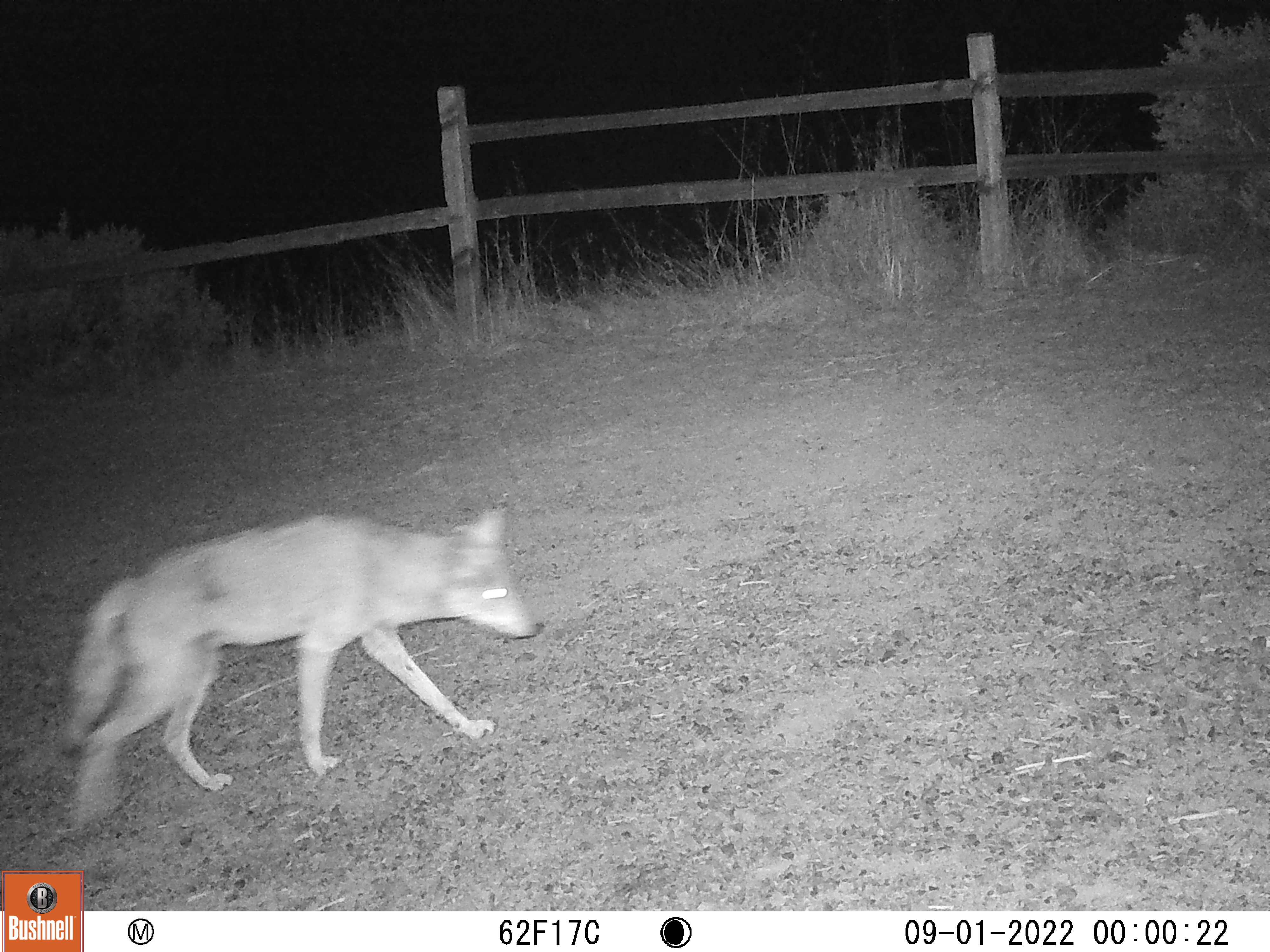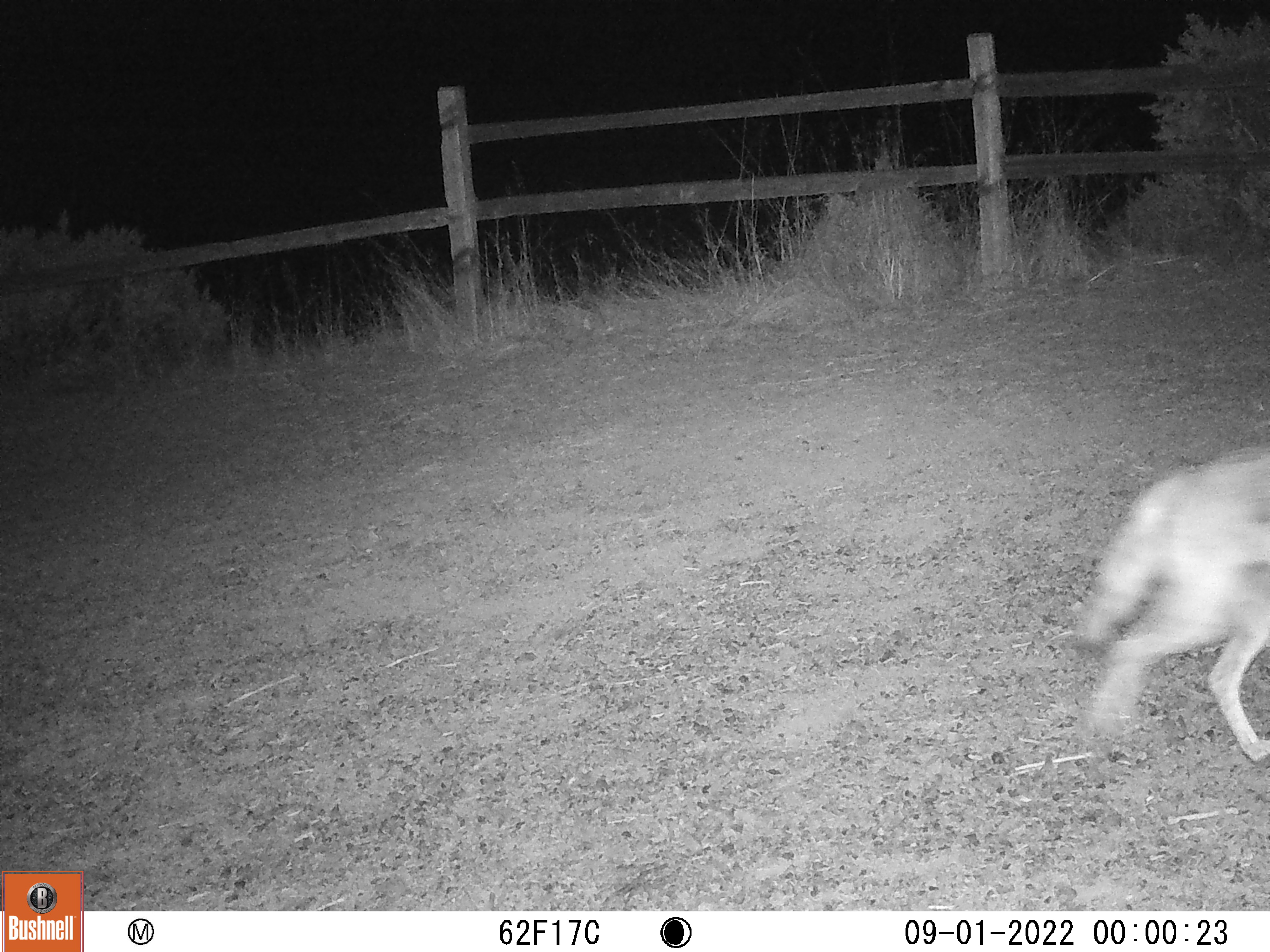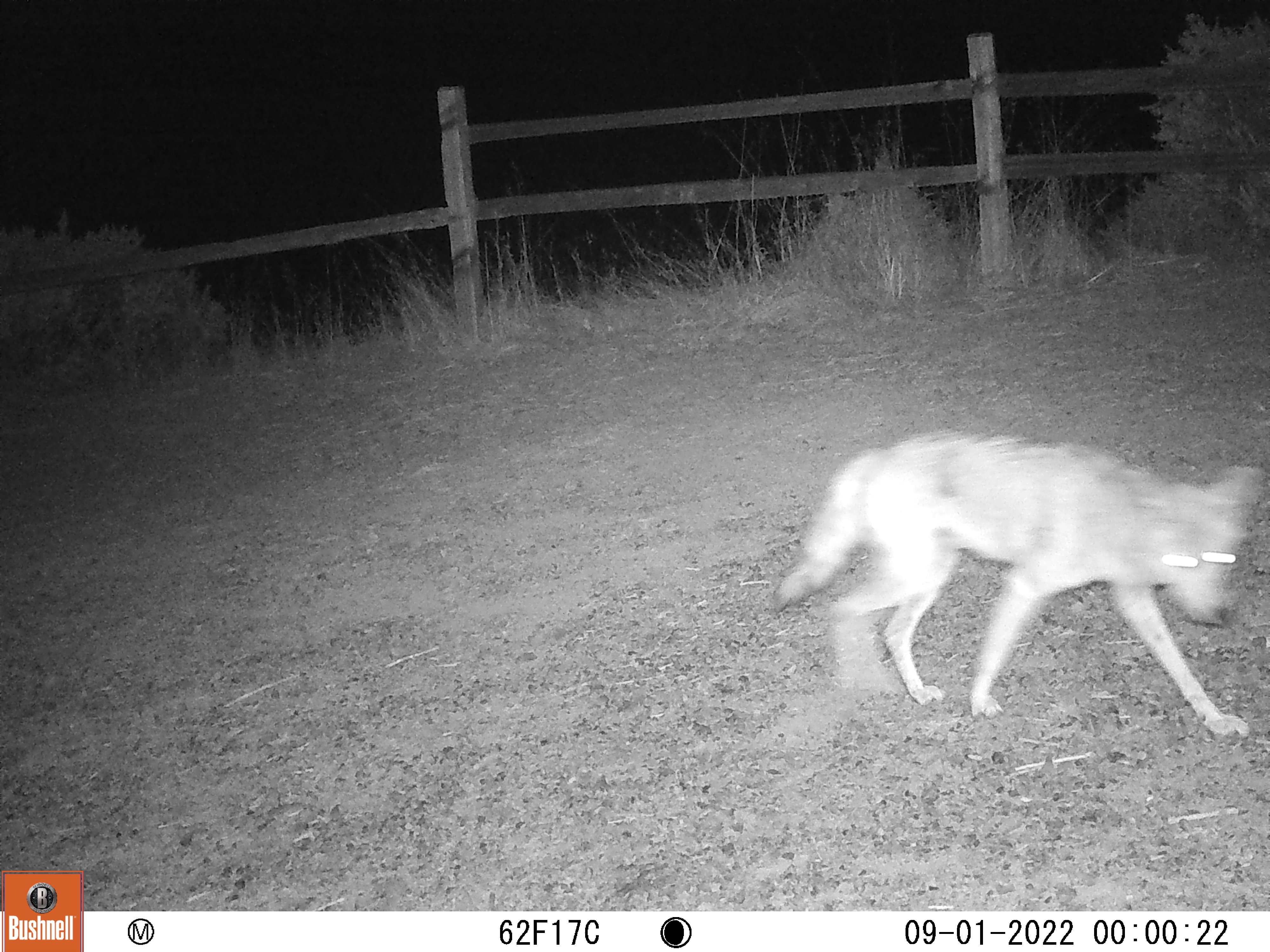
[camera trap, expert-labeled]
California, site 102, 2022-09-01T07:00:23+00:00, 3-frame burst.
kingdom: Animalia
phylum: Chordata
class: Mammalia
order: Carnivora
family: Canidae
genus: Canis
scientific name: Canis latrans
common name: coyote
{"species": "coyote (Canis latrans)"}